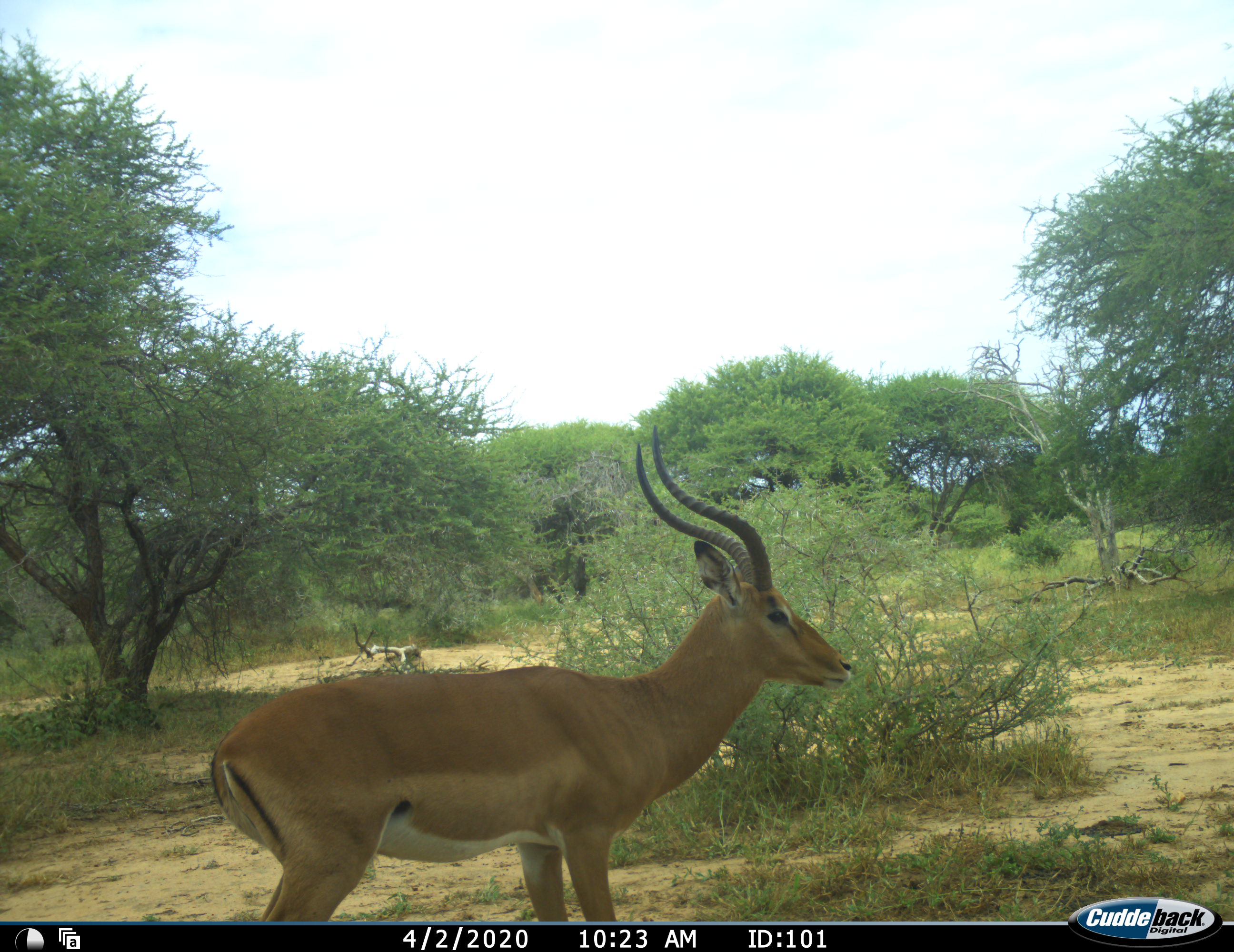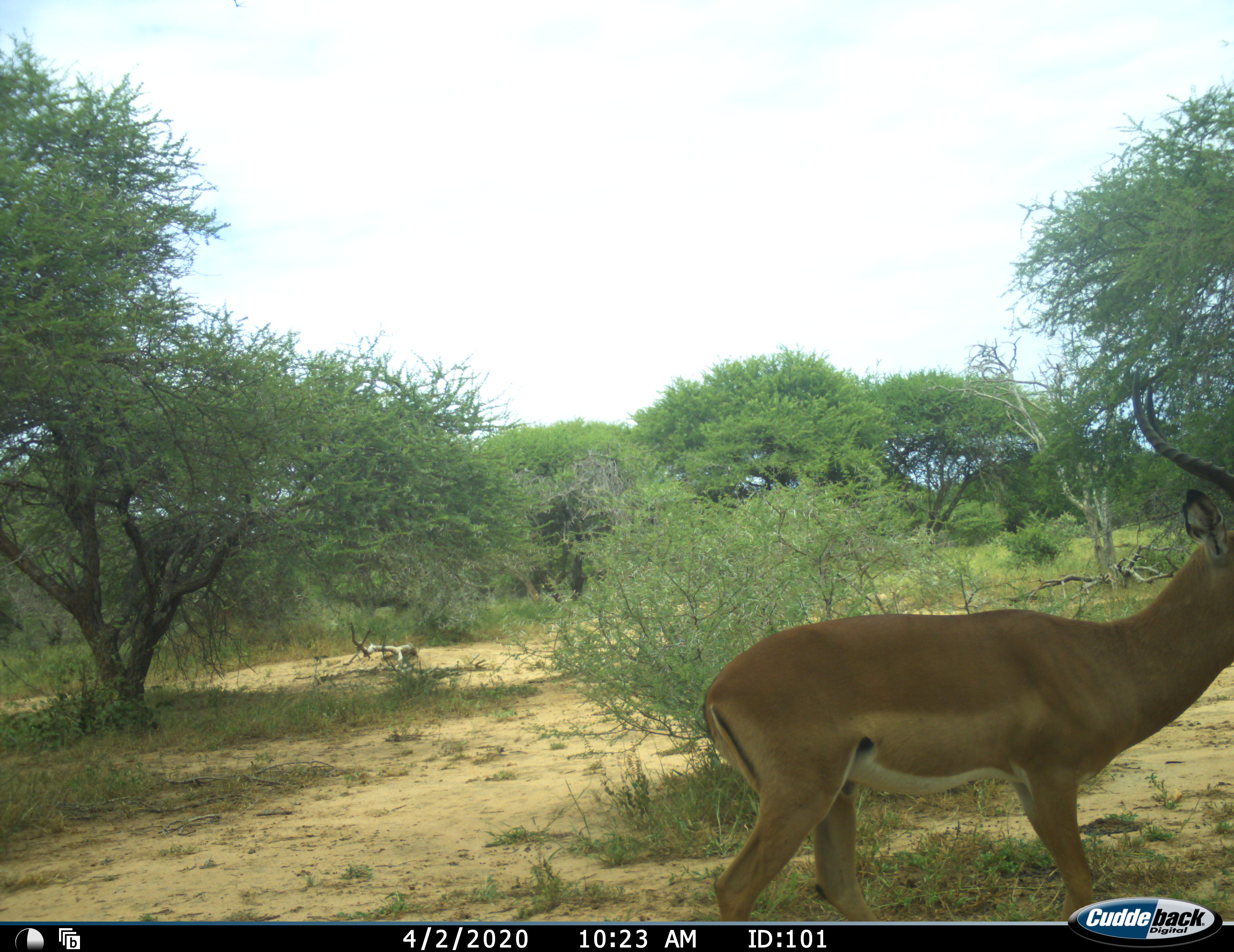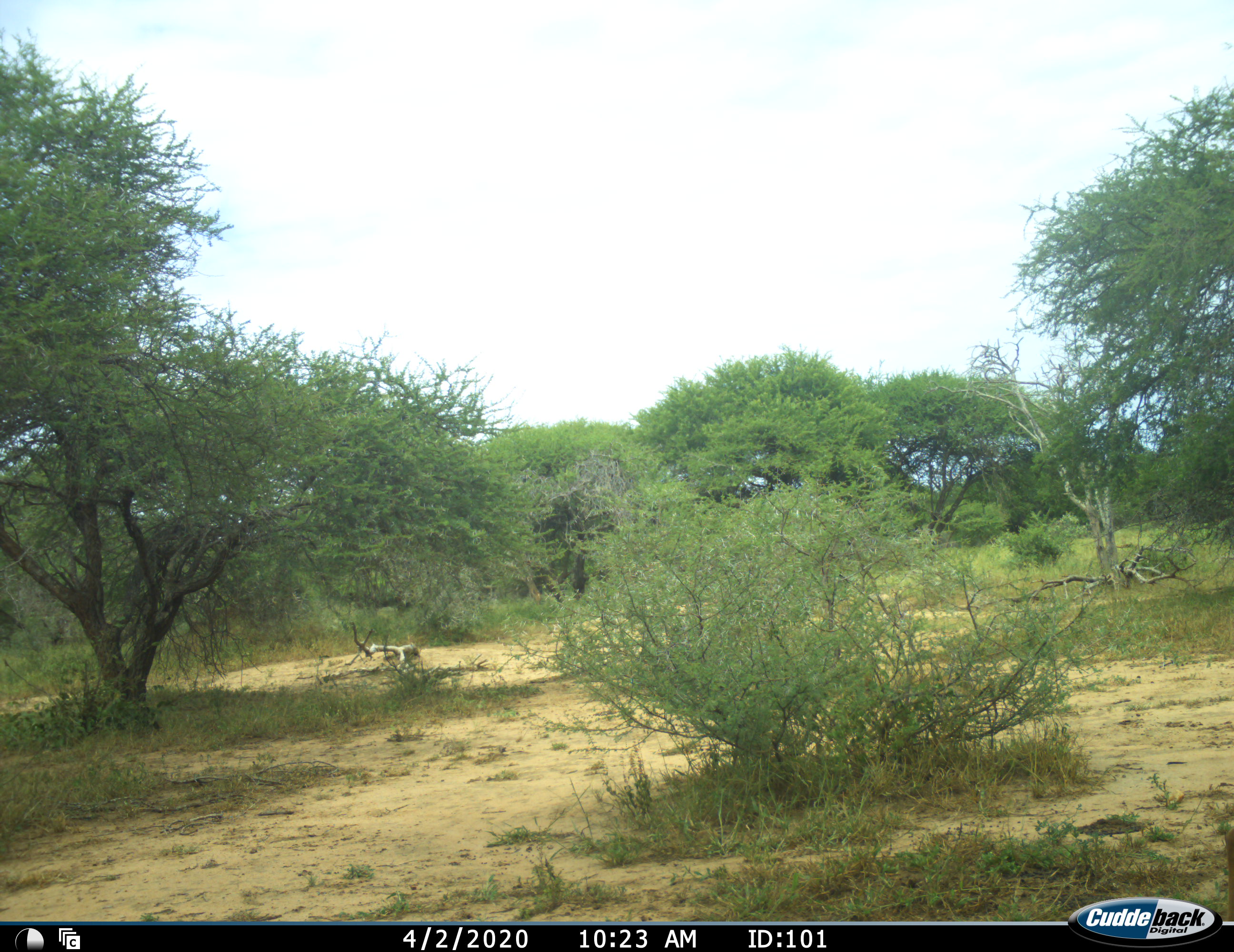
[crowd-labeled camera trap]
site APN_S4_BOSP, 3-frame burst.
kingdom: Animalia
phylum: Chordata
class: Mammalia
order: Artiodactyla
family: Bovidae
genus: Aepyceros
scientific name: Aepyceros melampus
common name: impala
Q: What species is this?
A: Impala (Aepyceros melampus).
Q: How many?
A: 1.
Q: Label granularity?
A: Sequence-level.